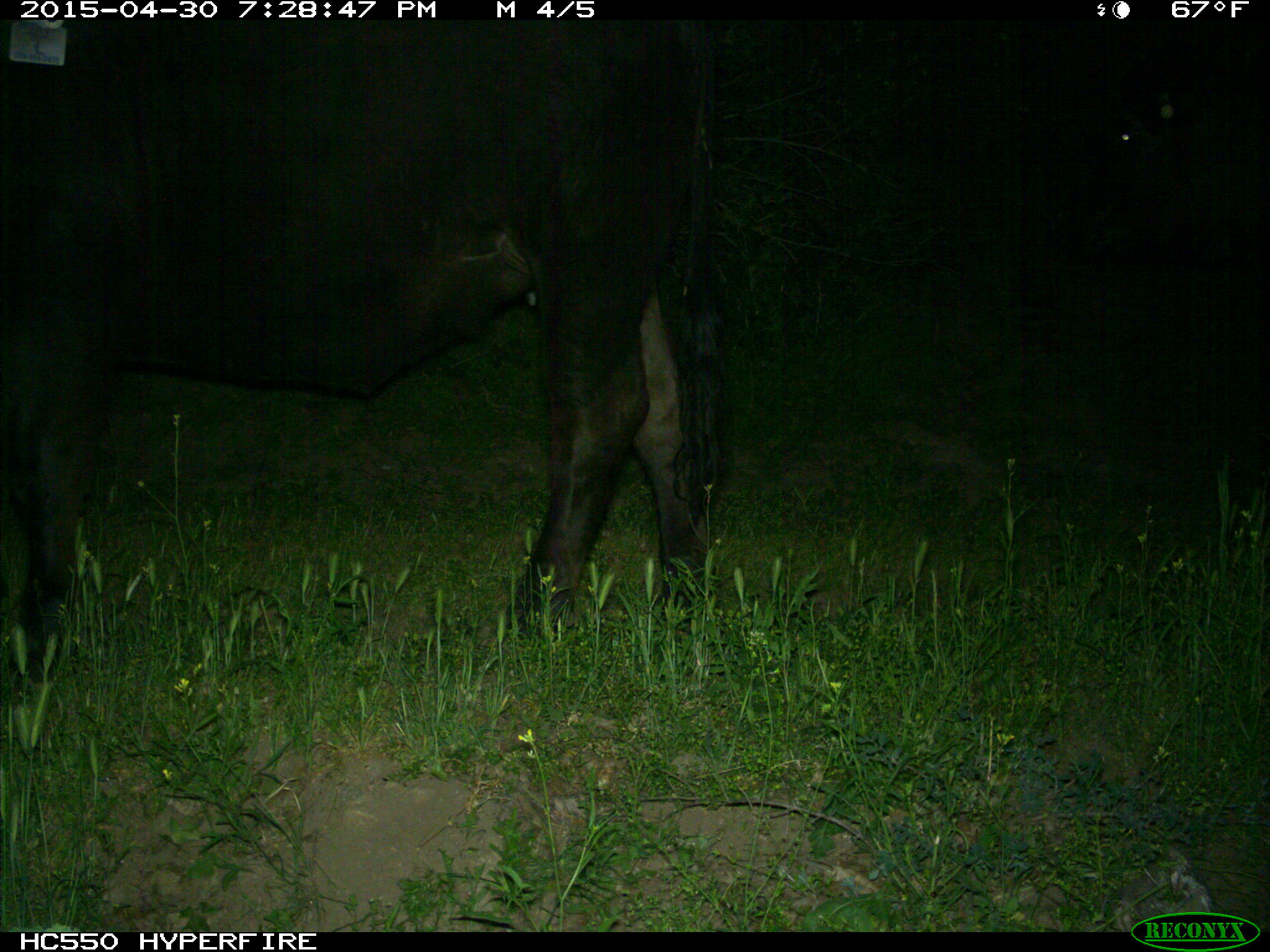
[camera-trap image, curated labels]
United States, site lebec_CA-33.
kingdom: Animalia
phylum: Chordata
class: Mammalia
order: Artiodactyla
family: Bovidae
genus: Bos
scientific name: Bos taurus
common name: domestic cow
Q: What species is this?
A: Bos taurus (domestic cow).